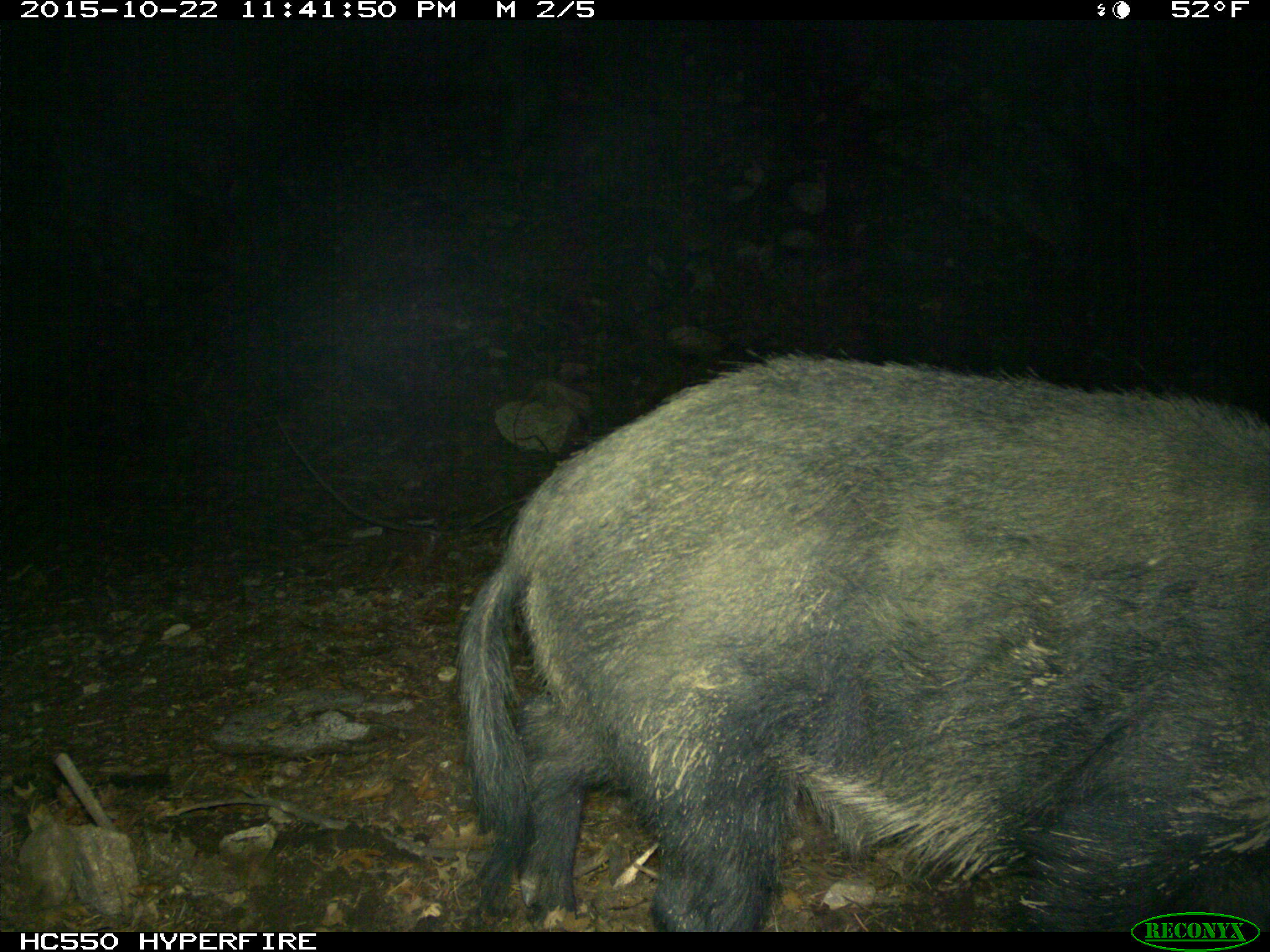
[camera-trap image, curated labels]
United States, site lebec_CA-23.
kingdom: Animalia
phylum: Chordata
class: Mammalia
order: Artiodactyla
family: Suidae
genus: Sus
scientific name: Sus scrofa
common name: wild boar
Sus scrofa (wild boar).